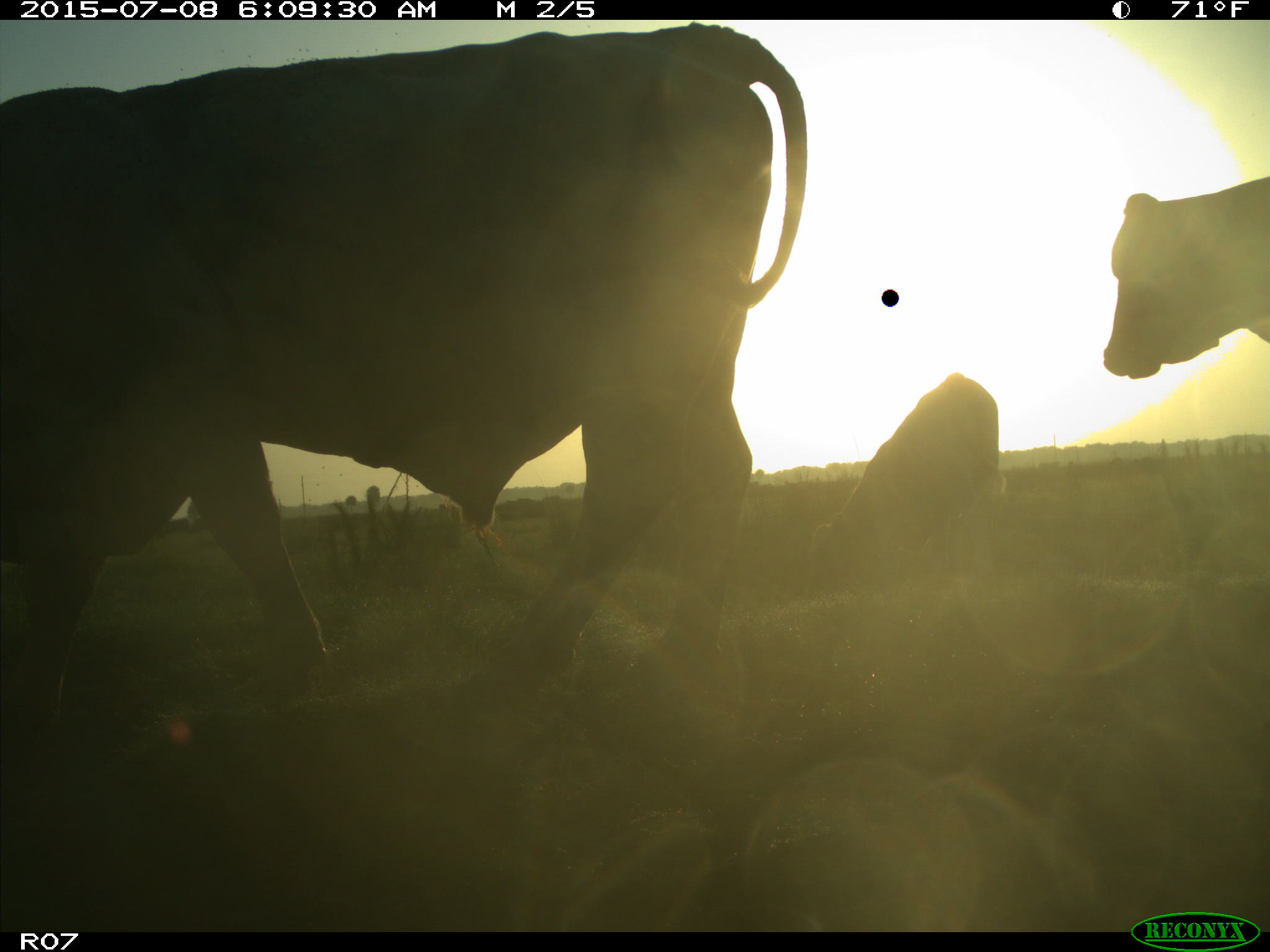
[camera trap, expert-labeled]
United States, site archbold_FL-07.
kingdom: Animalia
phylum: Chordata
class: Mammalia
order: Artiodactyla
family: Bovidae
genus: Bos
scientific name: Bos taurus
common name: domestic cow